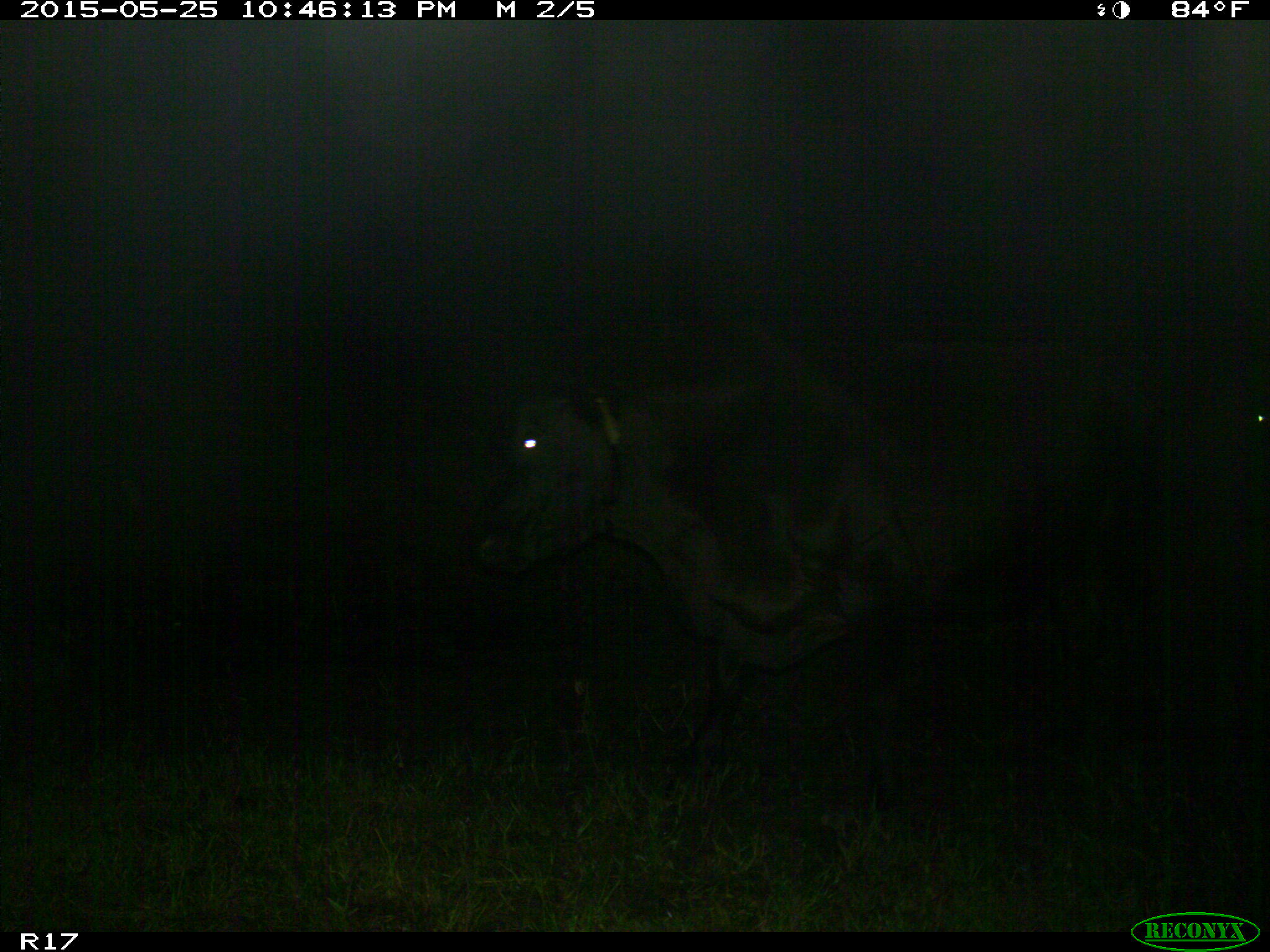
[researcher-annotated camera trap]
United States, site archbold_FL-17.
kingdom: Animalia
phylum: Chordata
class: Mammalia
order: Artiodactyla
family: Bovidae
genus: Bos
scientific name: Bos taurus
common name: domestic cow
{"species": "Bos taurus (domestic cow)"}